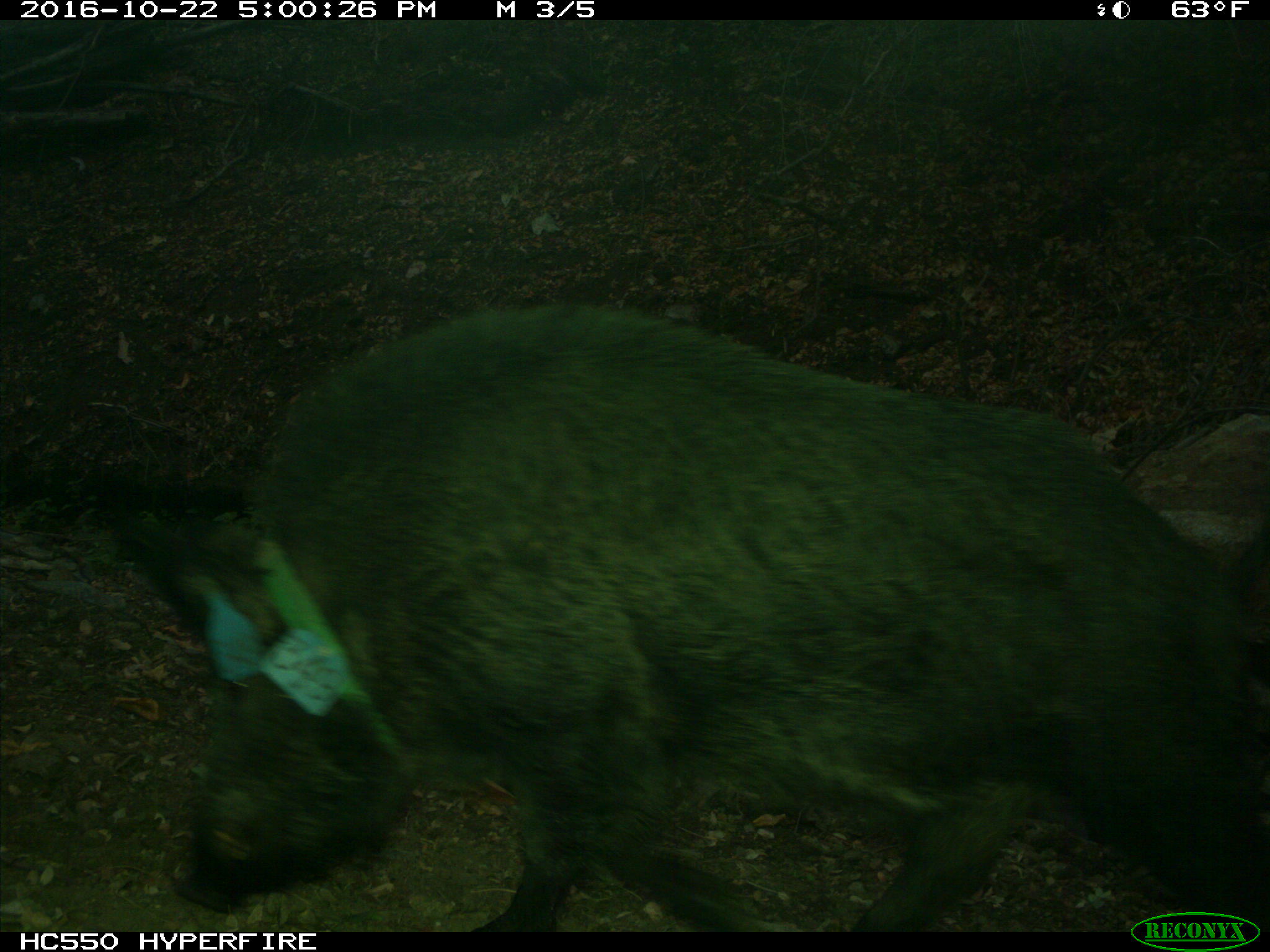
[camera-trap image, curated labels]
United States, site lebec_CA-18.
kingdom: Animalia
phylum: Chordata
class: Mammalia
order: Artiodactyla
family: Suidae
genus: Sus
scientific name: Sus scrofa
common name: wild boar